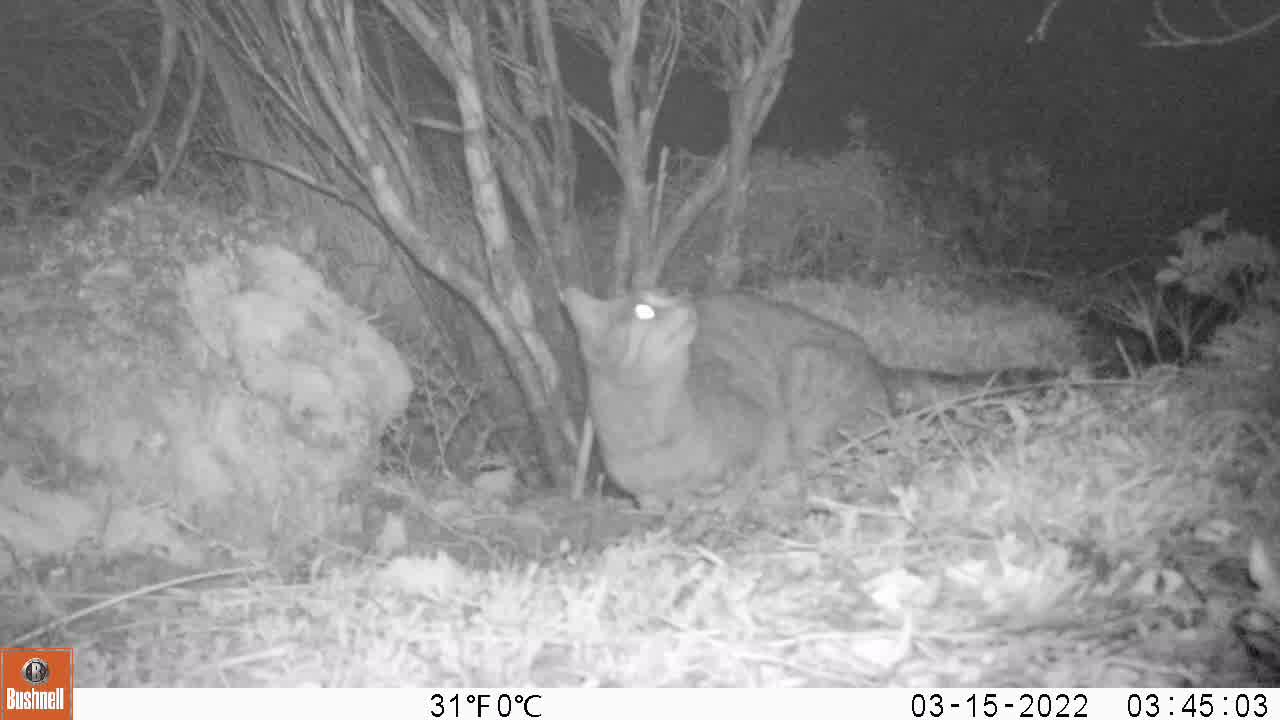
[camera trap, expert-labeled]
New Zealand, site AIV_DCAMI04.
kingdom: Animalia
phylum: Chordata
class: Mammalia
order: Carnivora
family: Felidae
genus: Felis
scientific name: Felis catus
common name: domestic cat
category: cat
Cat (domestic cat) (Felis catus).